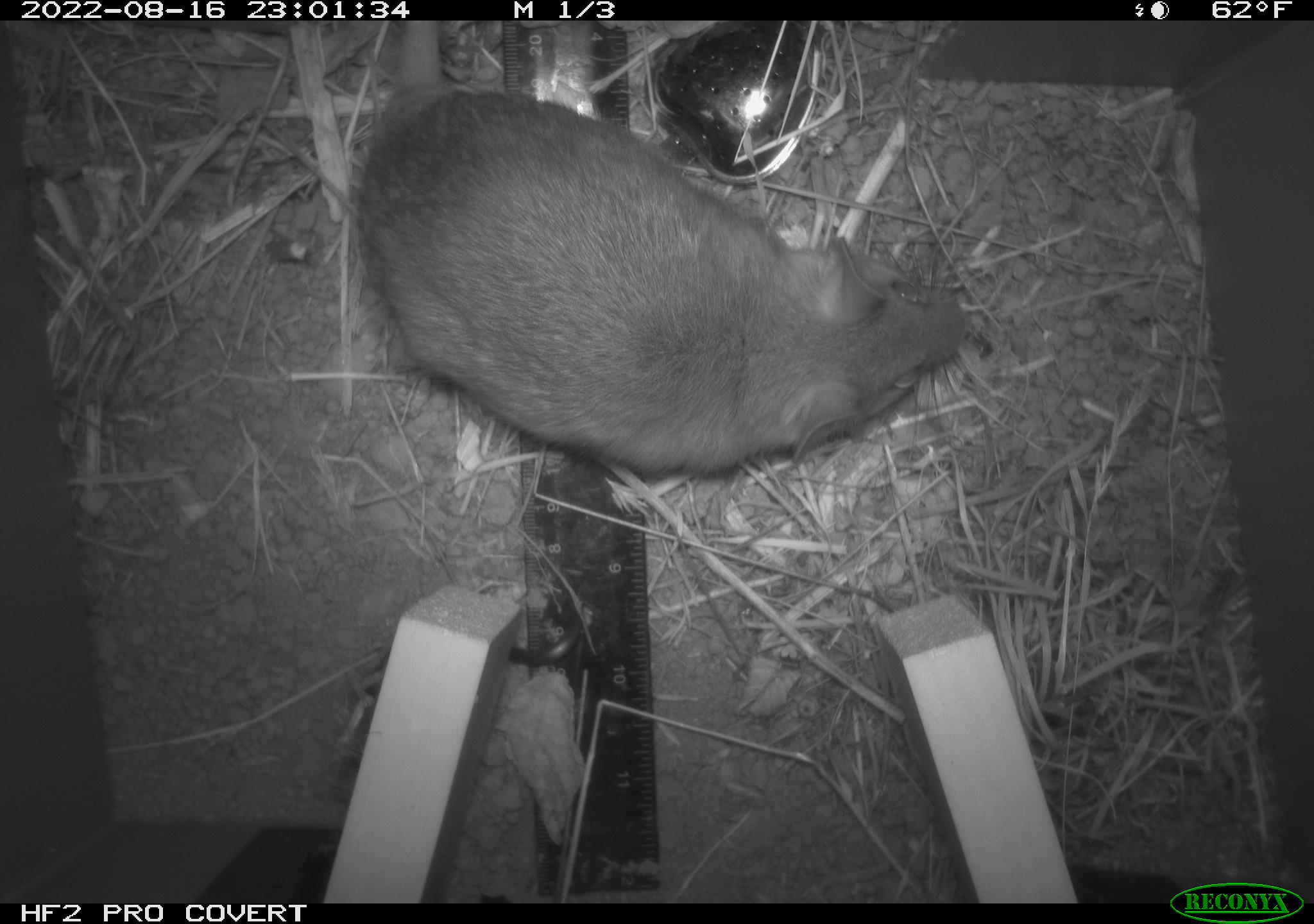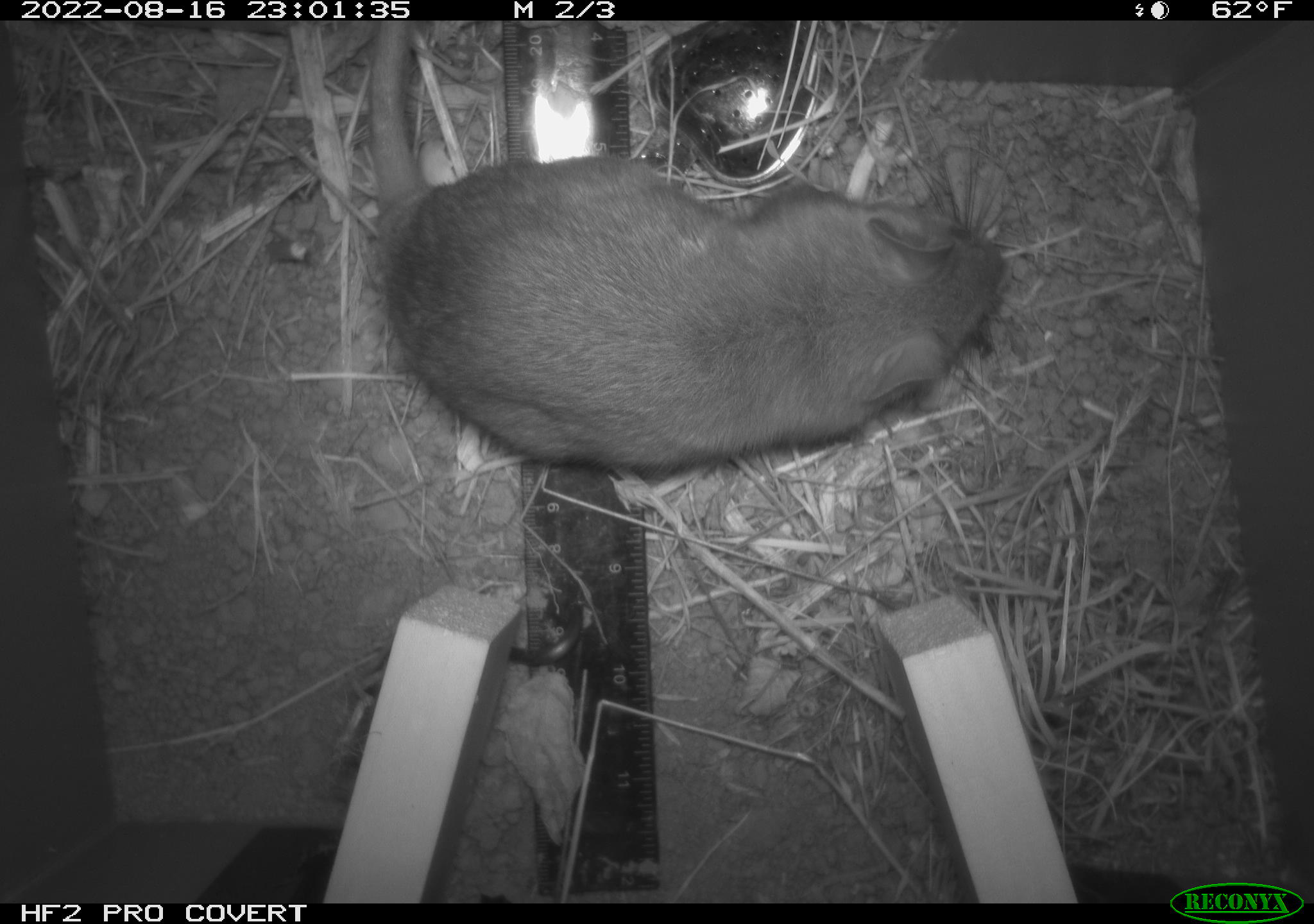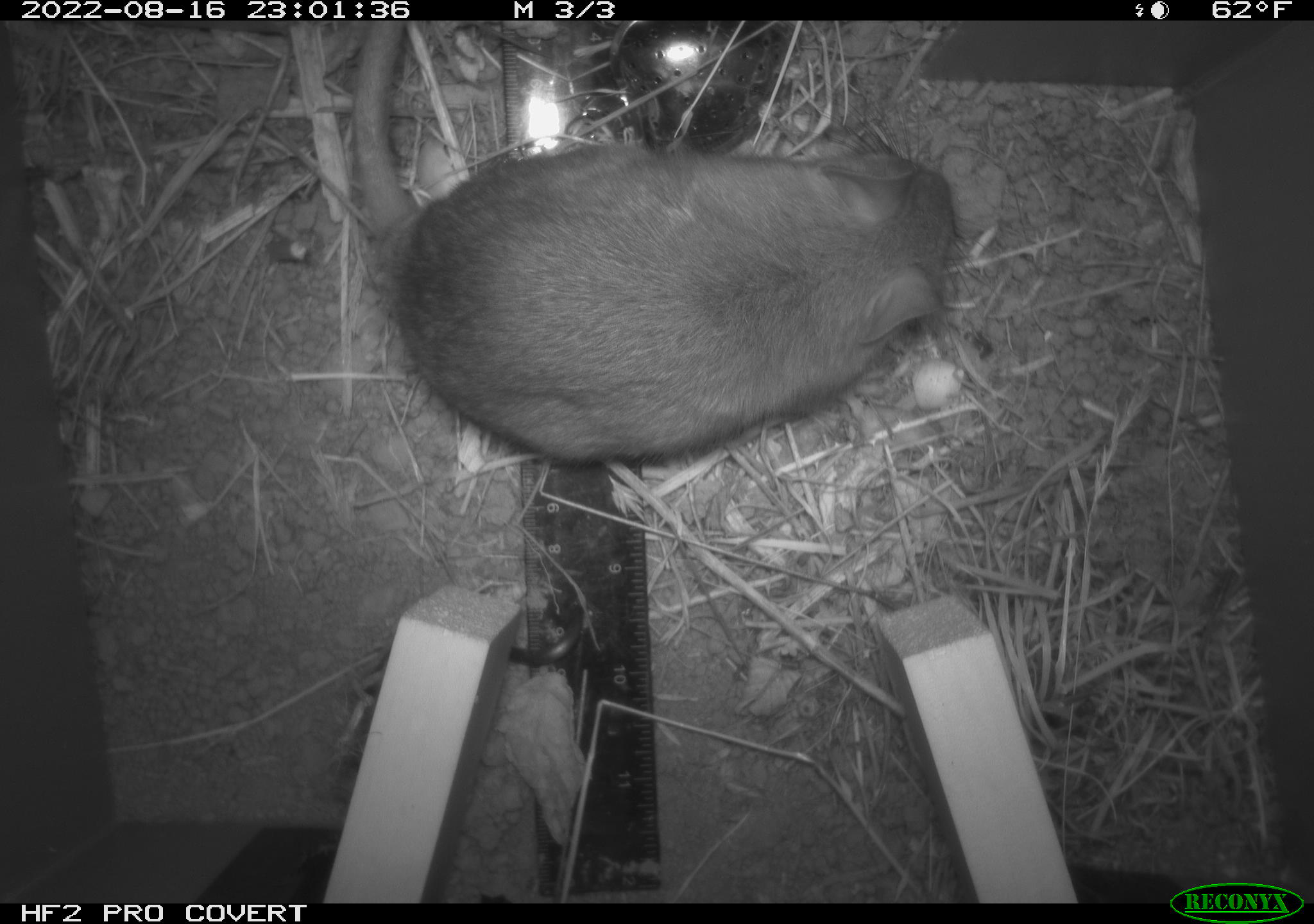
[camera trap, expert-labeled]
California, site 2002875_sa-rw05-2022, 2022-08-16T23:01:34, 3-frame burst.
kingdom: Animalia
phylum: Chordata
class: Mammalia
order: Rodentia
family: Cricetidae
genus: Neotoma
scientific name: Neotoma fuscipes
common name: dusky-footed woodrat